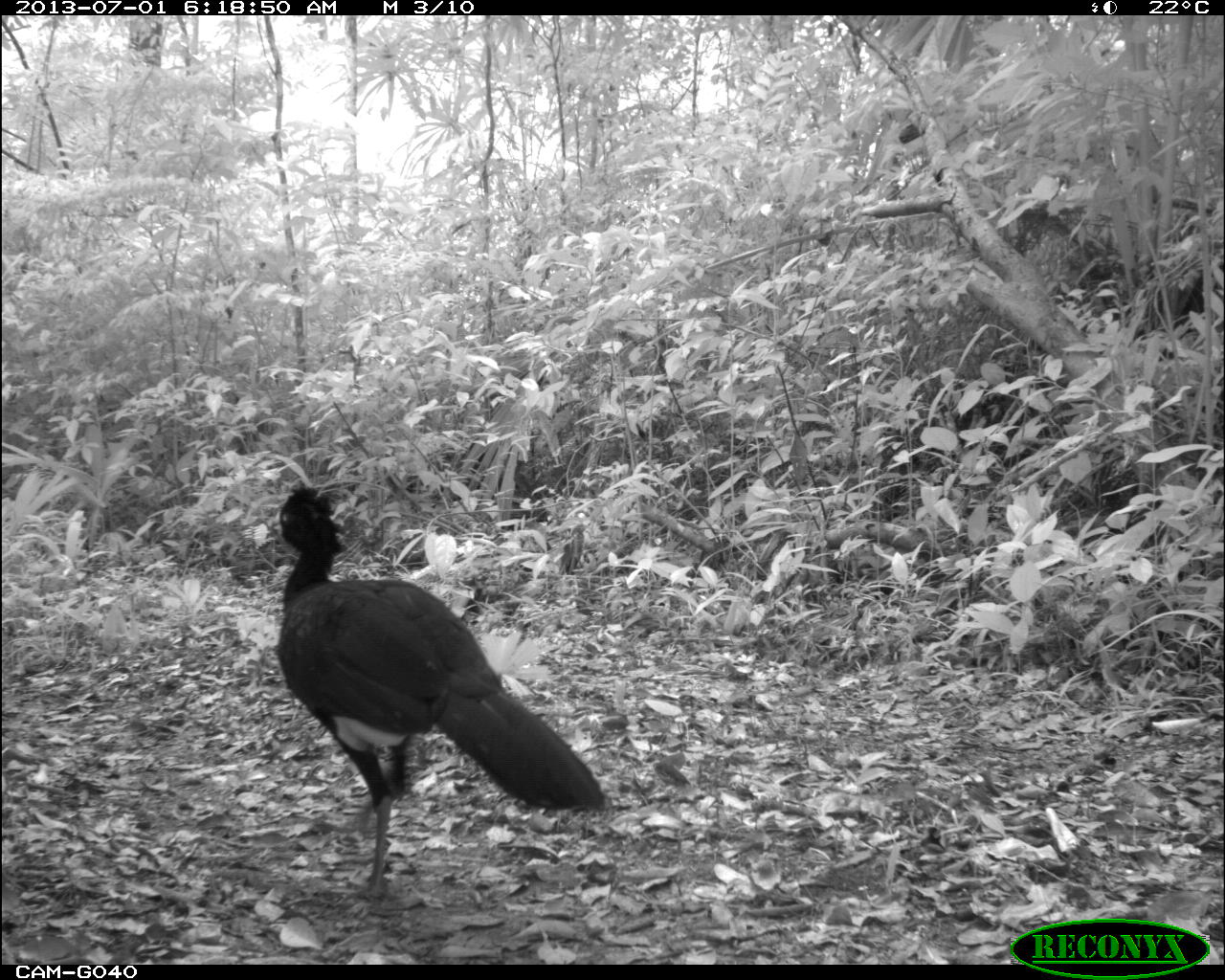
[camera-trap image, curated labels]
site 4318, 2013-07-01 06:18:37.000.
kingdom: Animalia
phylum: Chordata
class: Aves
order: Galliformes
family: Cracidae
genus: Crax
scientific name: Crax rubra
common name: great curassow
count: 1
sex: male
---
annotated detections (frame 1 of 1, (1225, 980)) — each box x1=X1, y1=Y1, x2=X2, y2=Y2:
crax rubra: x1=268, y1=479, x2=608, y2=891